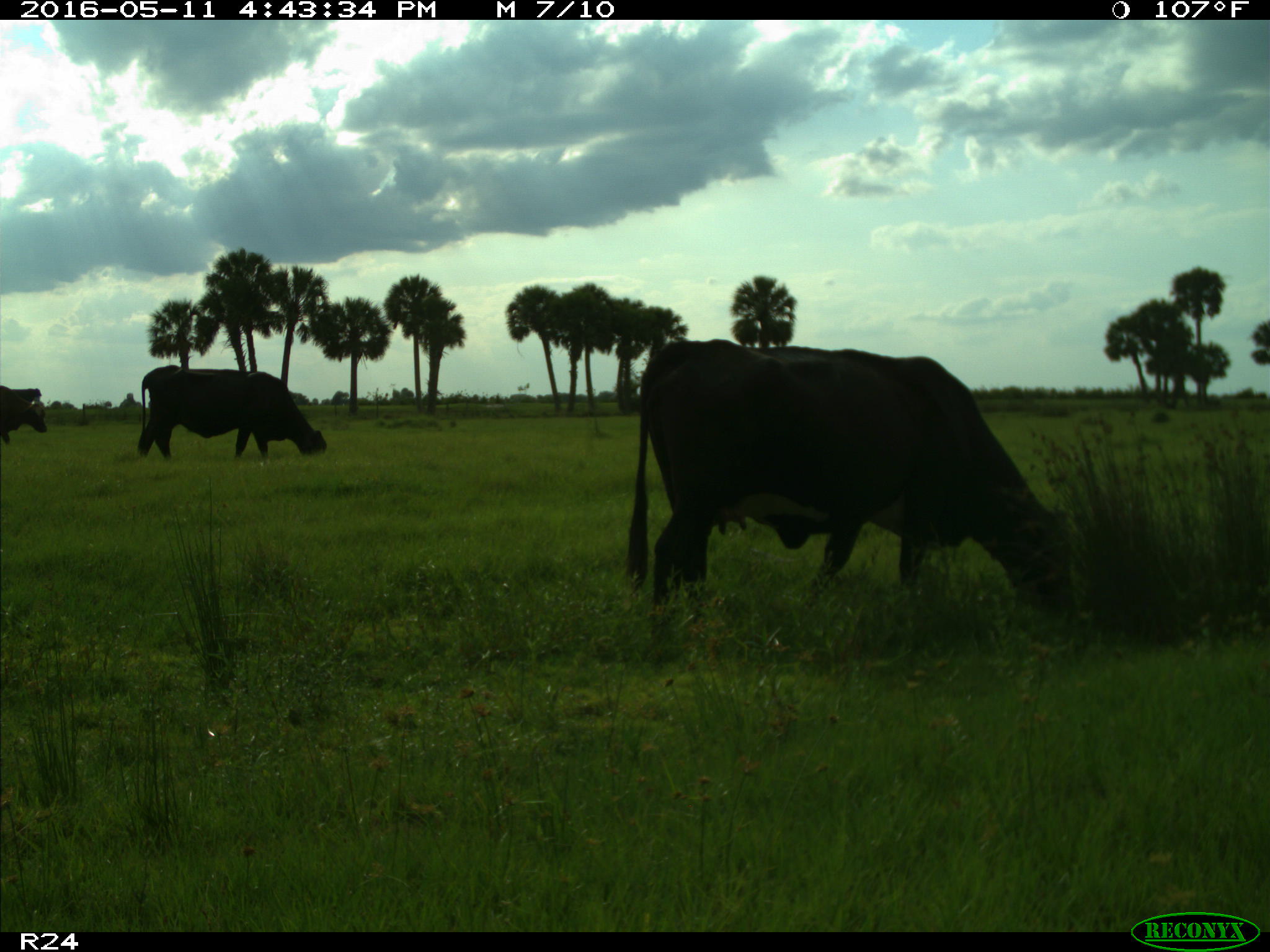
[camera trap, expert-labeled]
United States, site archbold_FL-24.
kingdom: Animalia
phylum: Chordata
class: Mammalia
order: Artiodactyla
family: Bovidae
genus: Bos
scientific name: Bos taurus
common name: domestic cow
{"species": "Bos taurus (domestic cow)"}